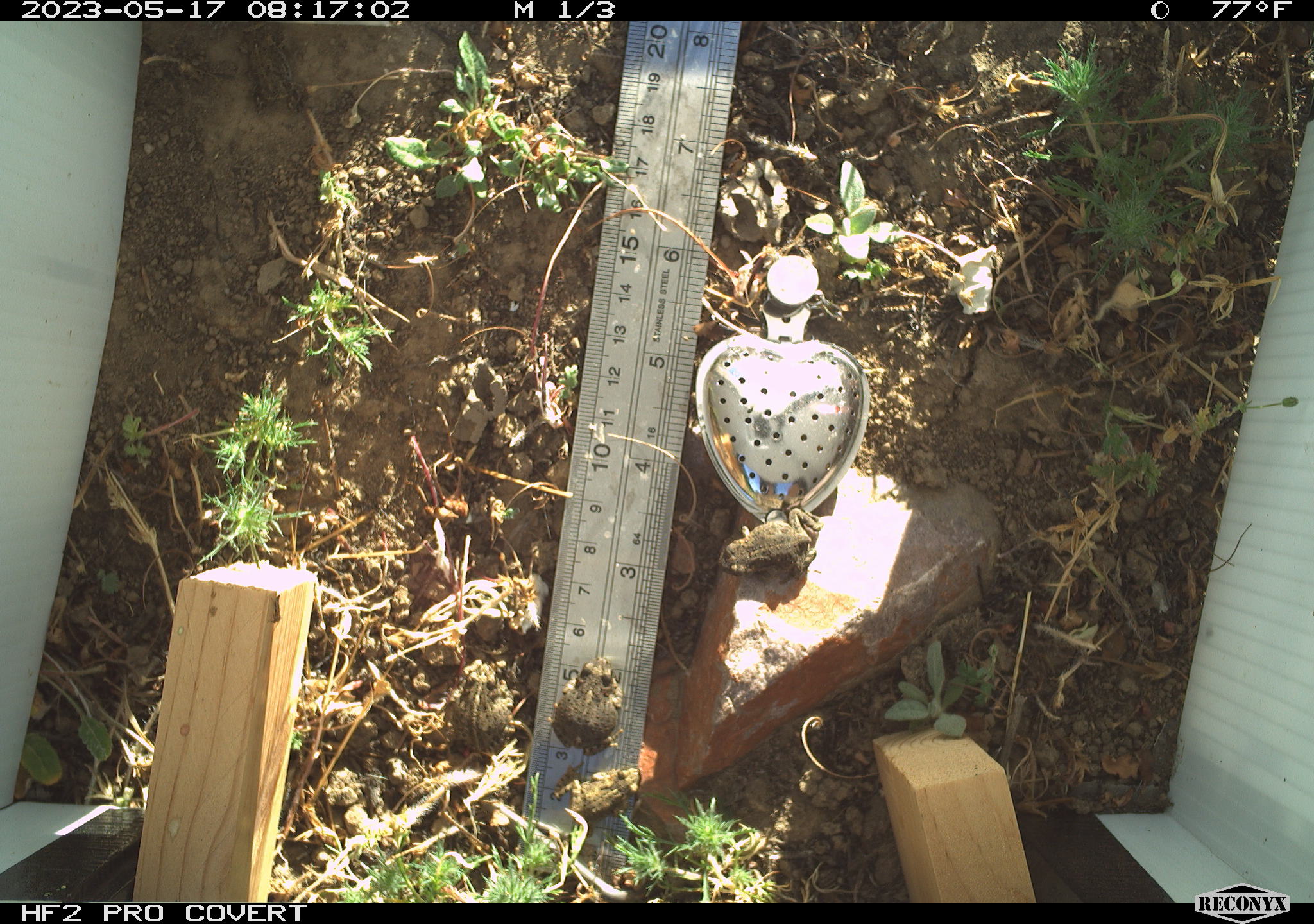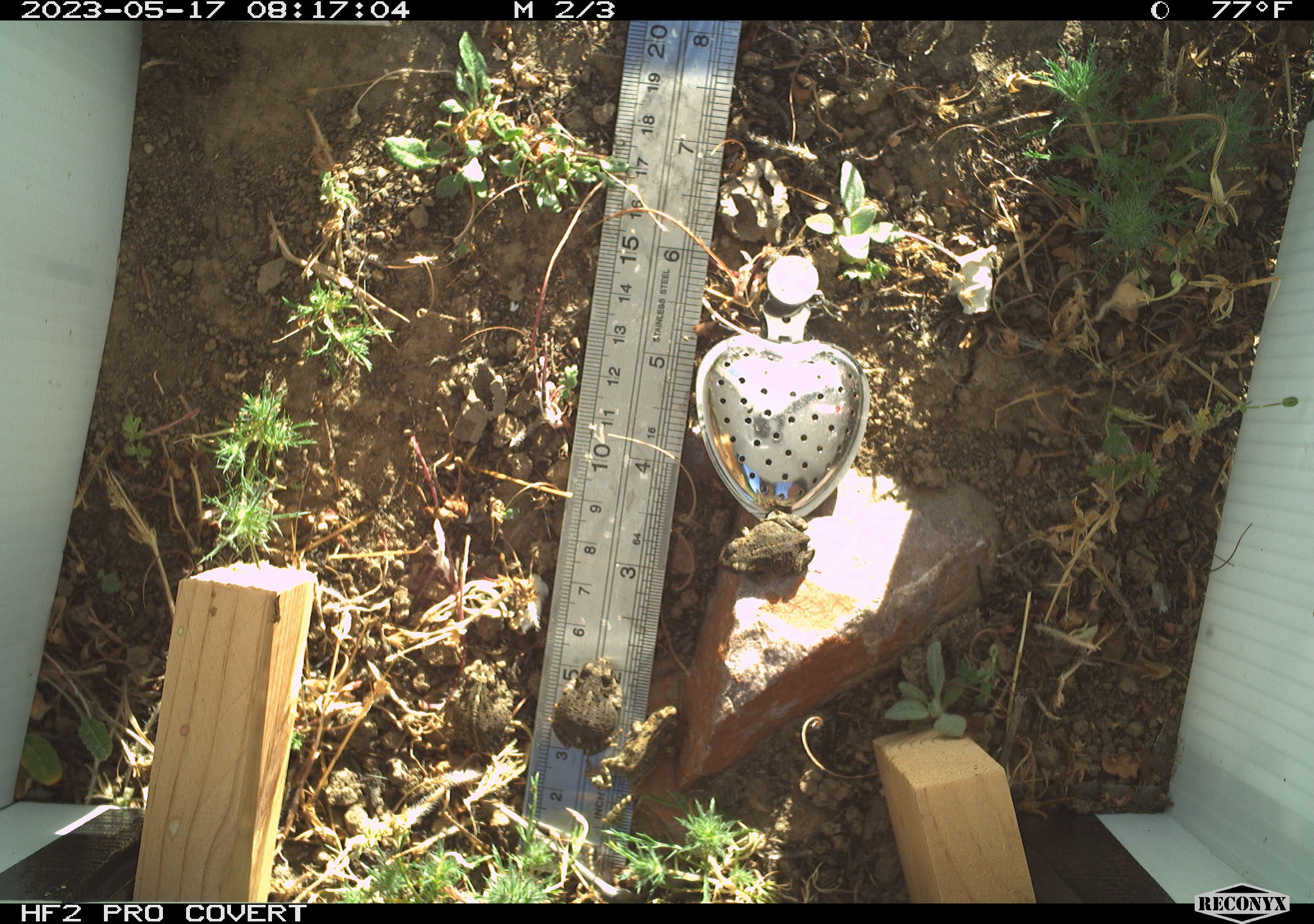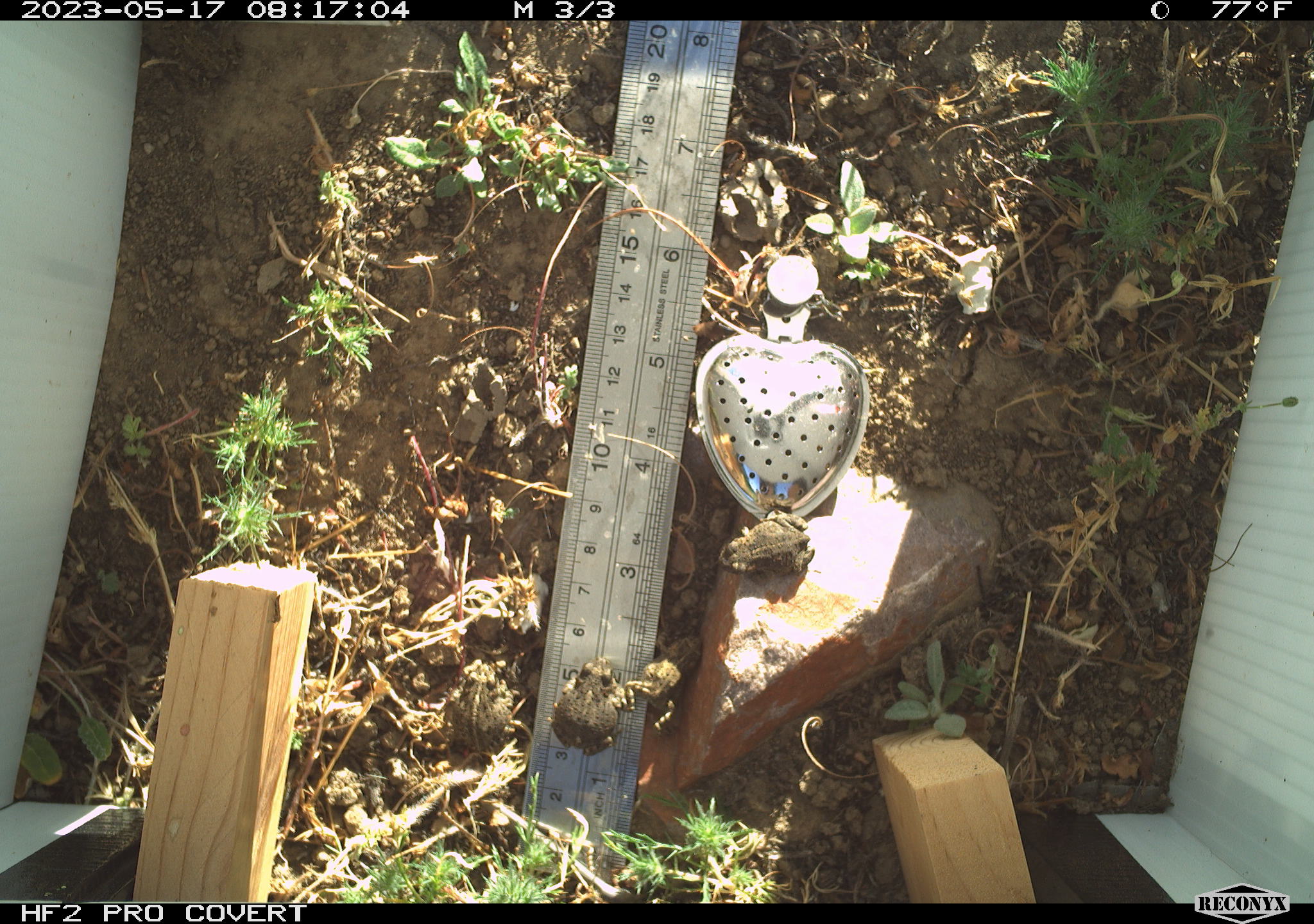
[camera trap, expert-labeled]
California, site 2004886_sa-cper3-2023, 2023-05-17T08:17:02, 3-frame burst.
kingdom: Animalia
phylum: Chordata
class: Amphibia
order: Anura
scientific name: Anura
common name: frogs